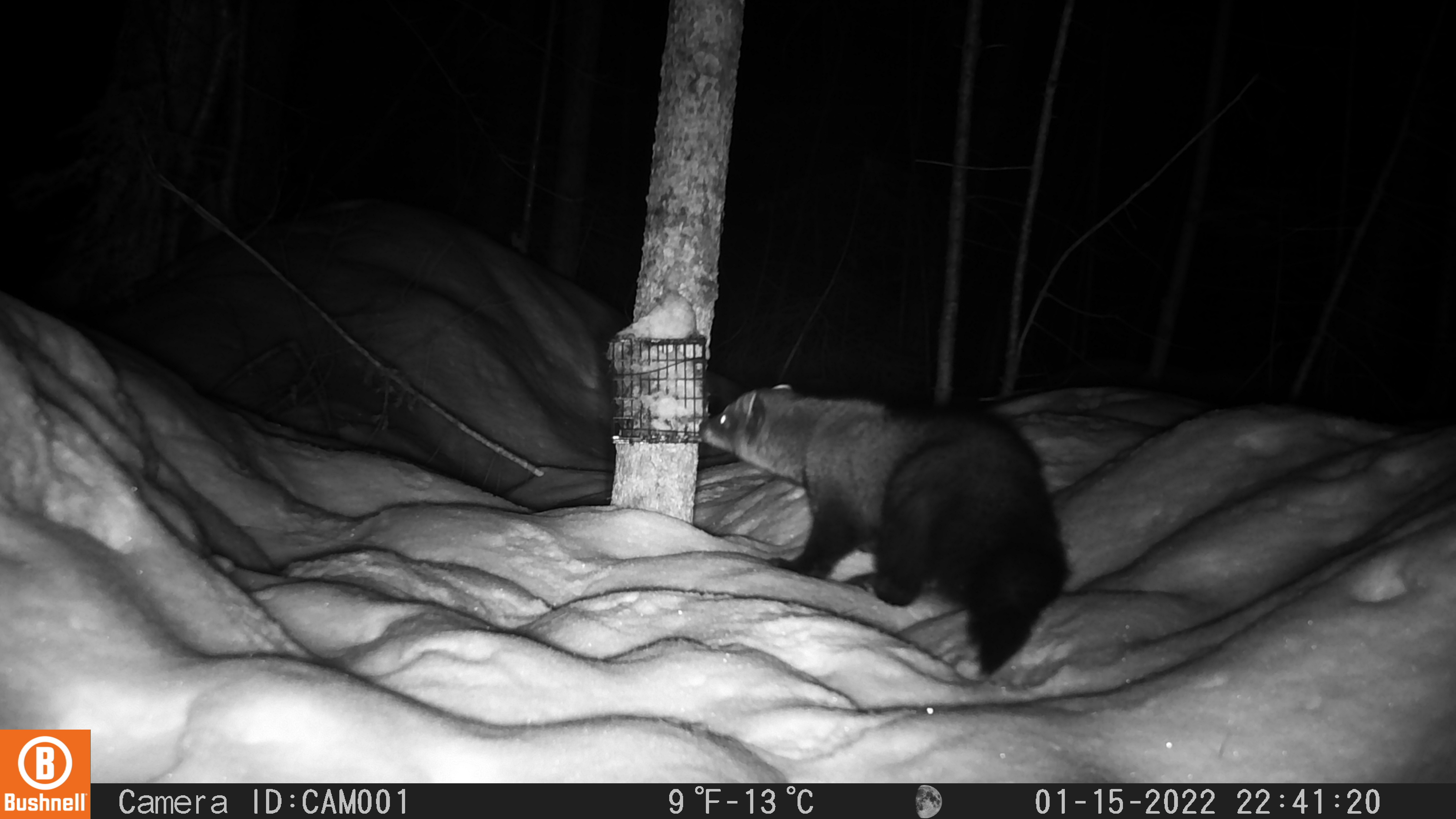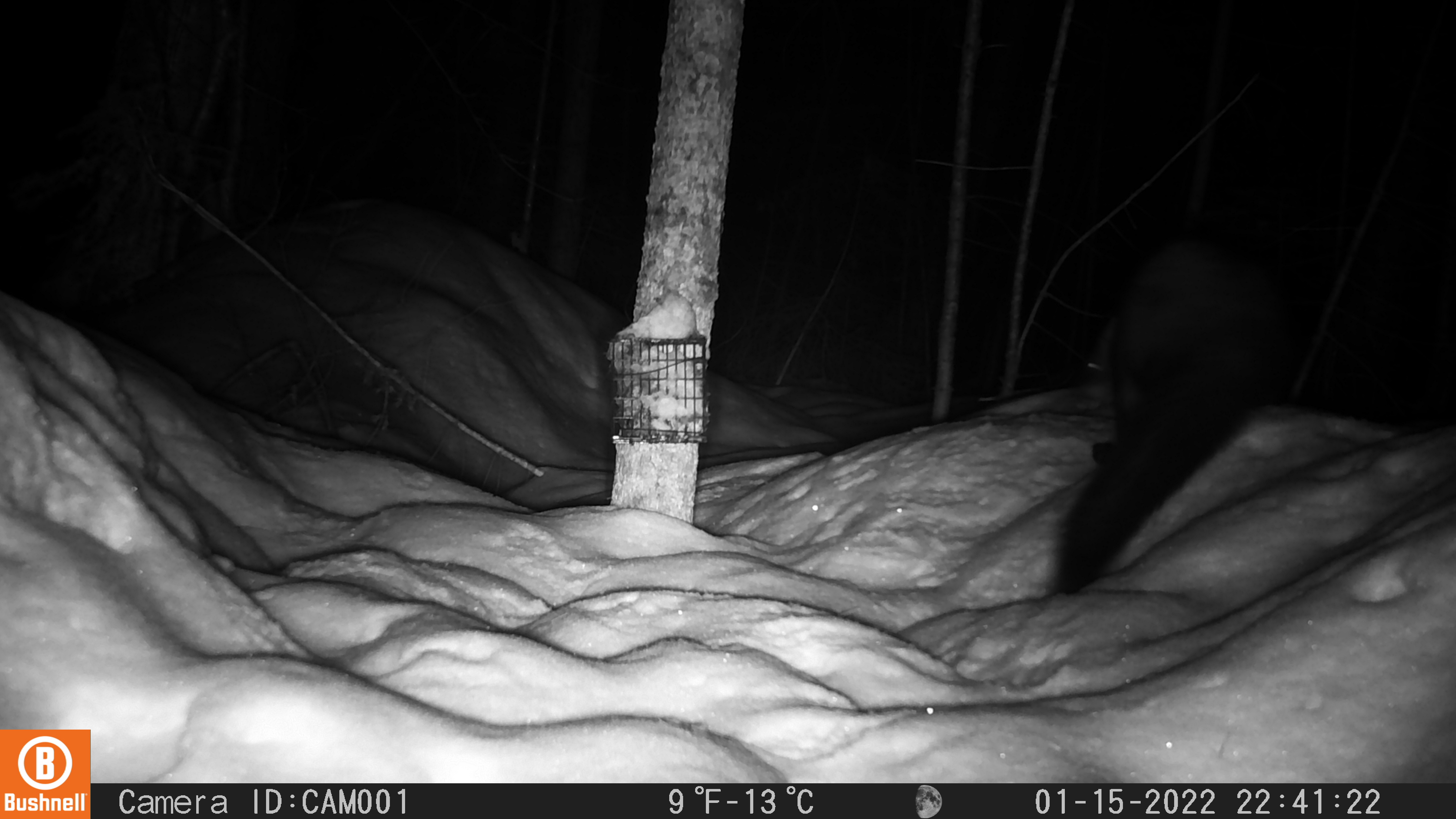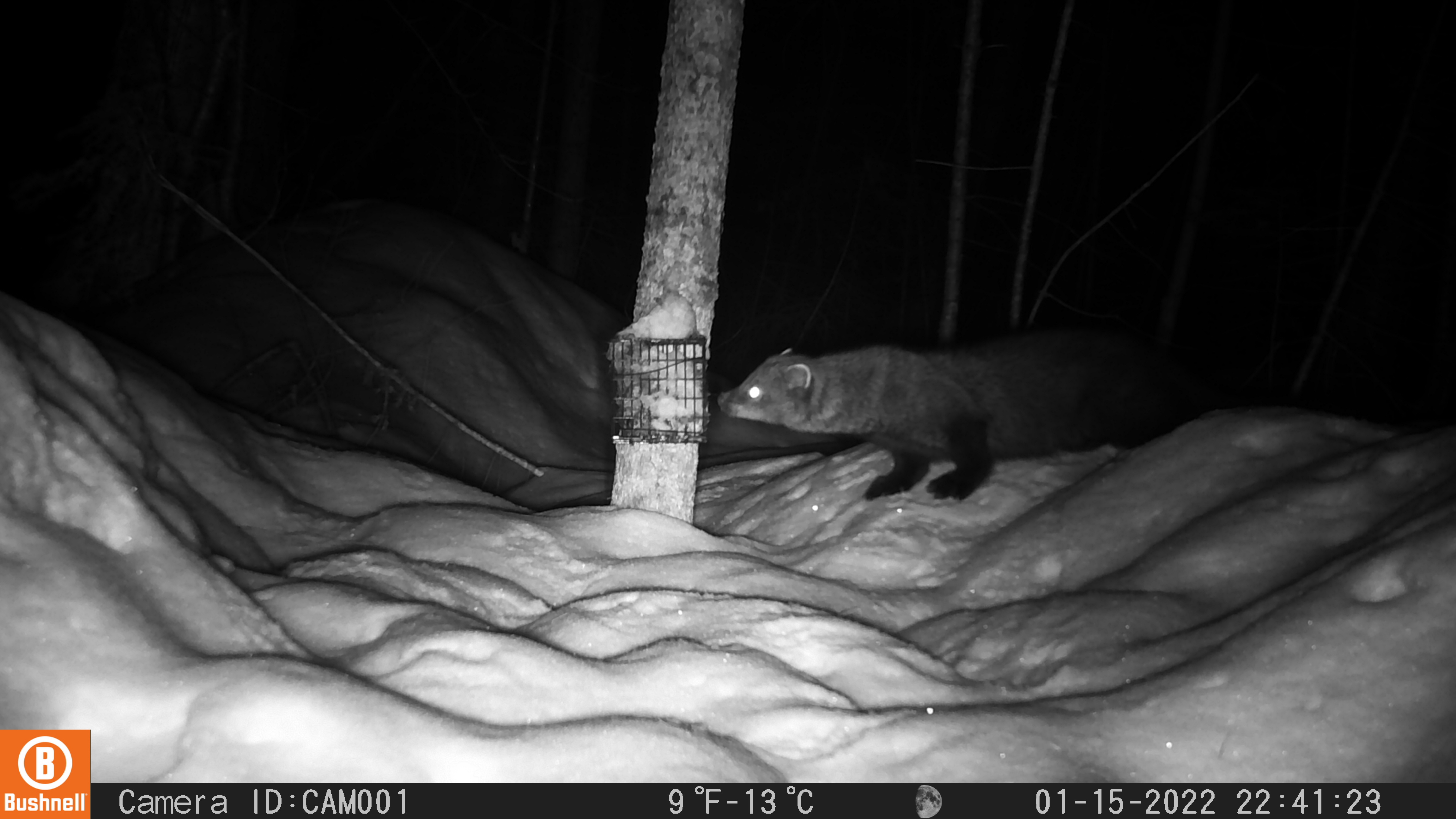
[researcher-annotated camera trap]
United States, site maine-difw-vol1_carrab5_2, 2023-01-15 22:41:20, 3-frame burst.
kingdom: Animalia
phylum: Chordata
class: Mammalia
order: Carnivora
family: Mustelidae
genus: Pekania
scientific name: Pekania pennanti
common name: fisher